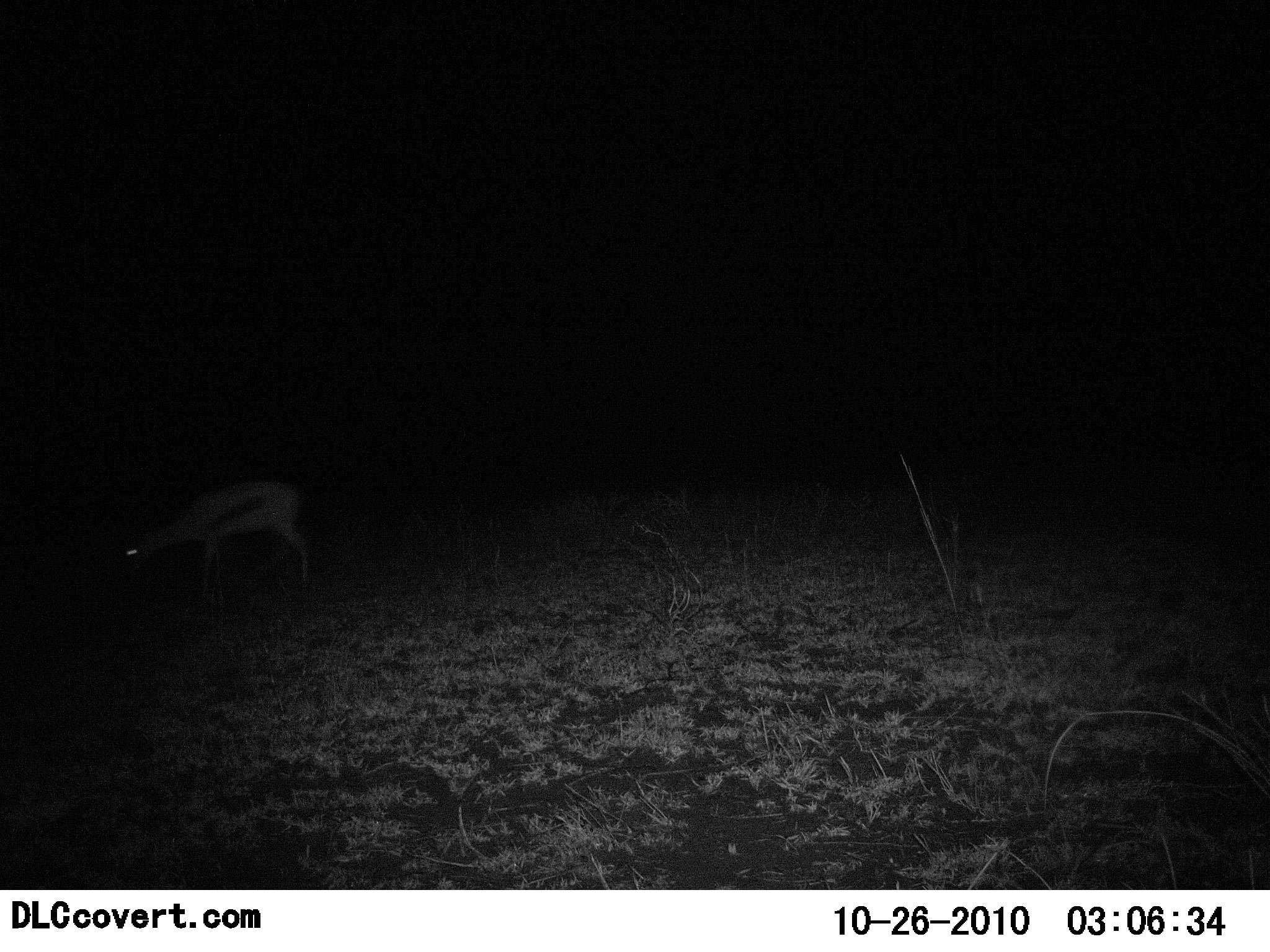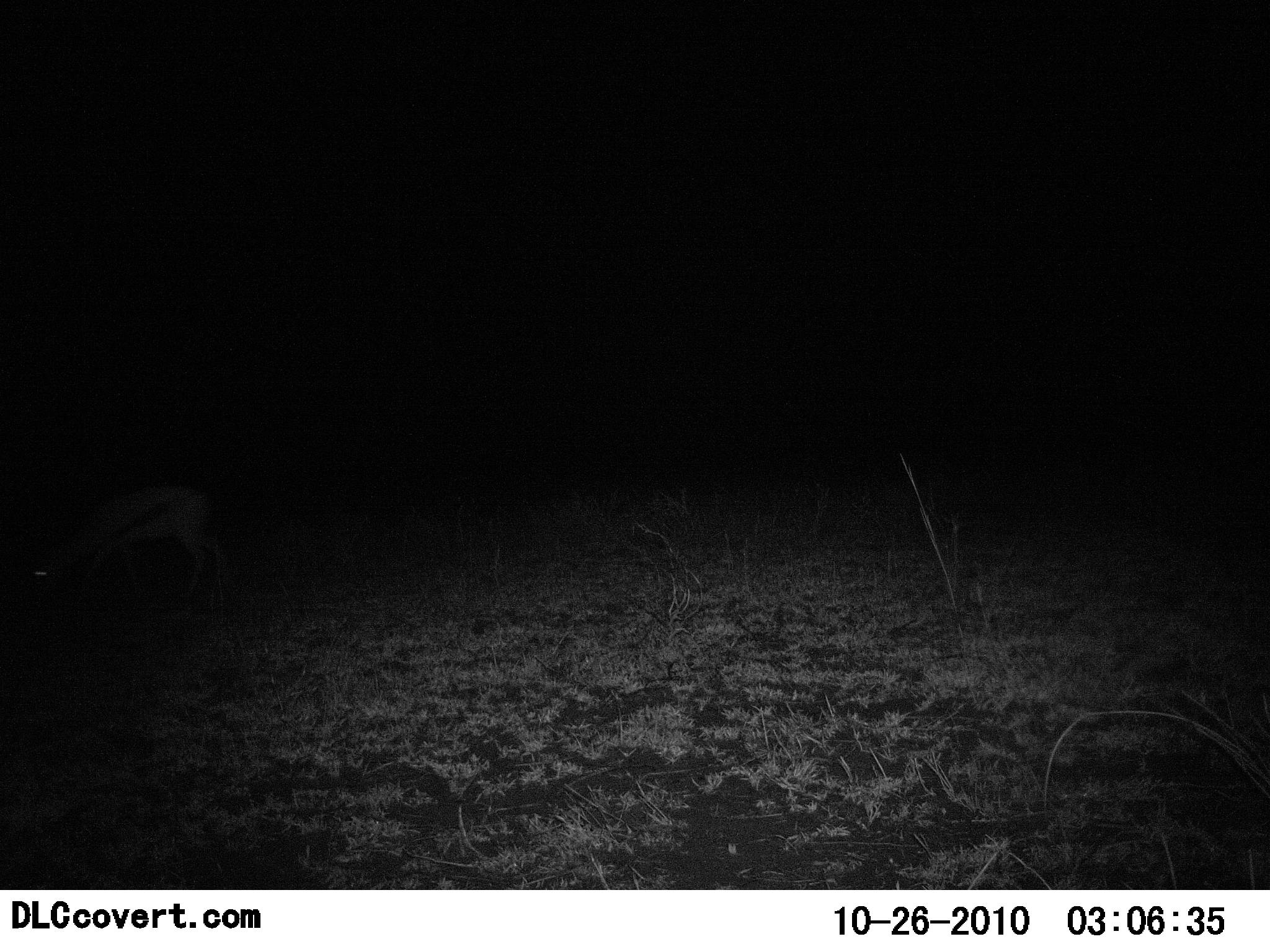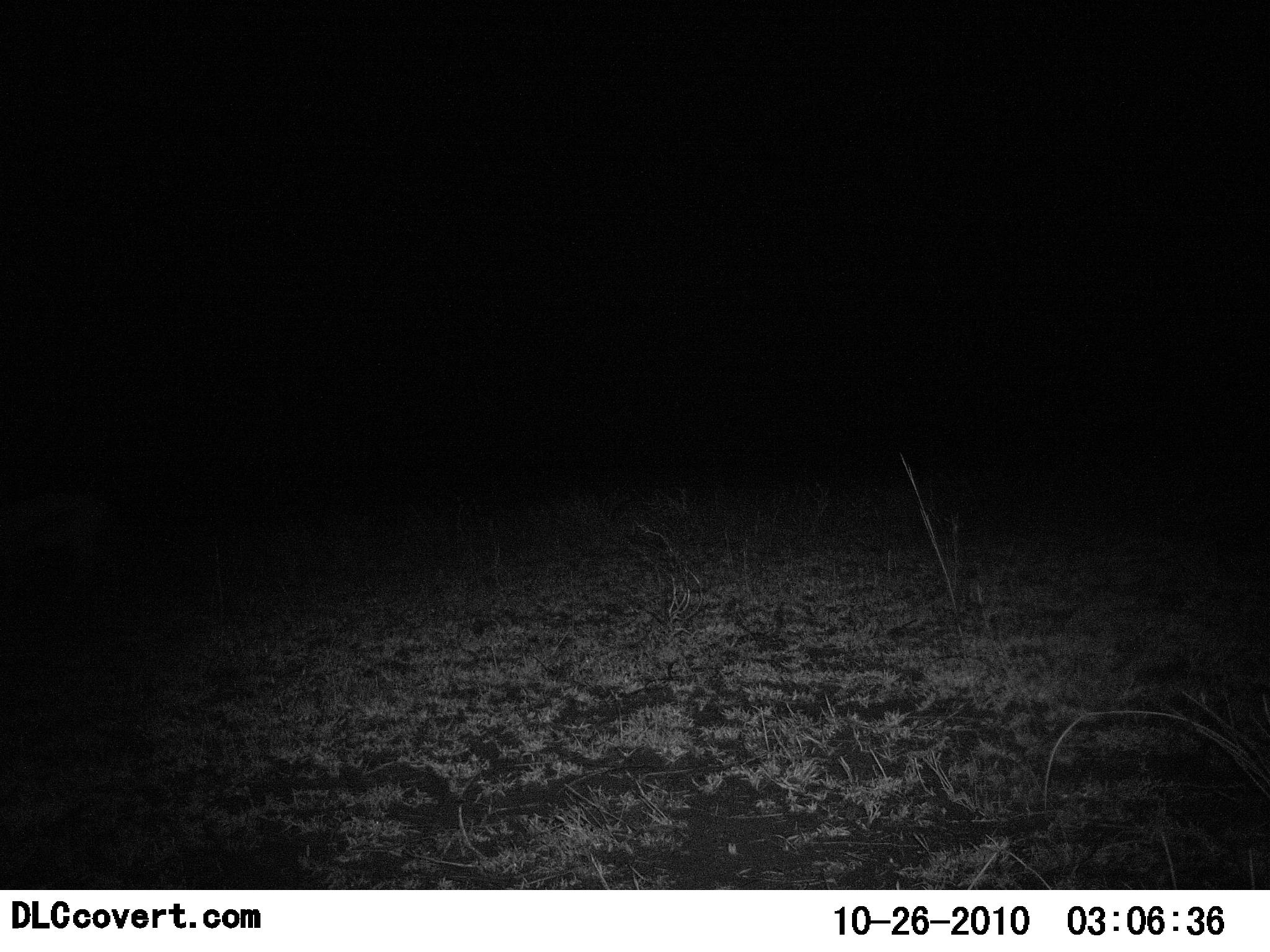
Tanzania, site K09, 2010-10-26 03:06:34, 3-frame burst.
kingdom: Animalia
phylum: Chordata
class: Mammalia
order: Artiodactyla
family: Bovidae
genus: Eudorcas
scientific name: Eudorcas thomsonii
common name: thomson's gazelle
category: gazellethomsons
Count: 1.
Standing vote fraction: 25%.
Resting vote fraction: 0%.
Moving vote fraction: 75%.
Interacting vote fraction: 0%.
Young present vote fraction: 0%.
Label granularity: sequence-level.